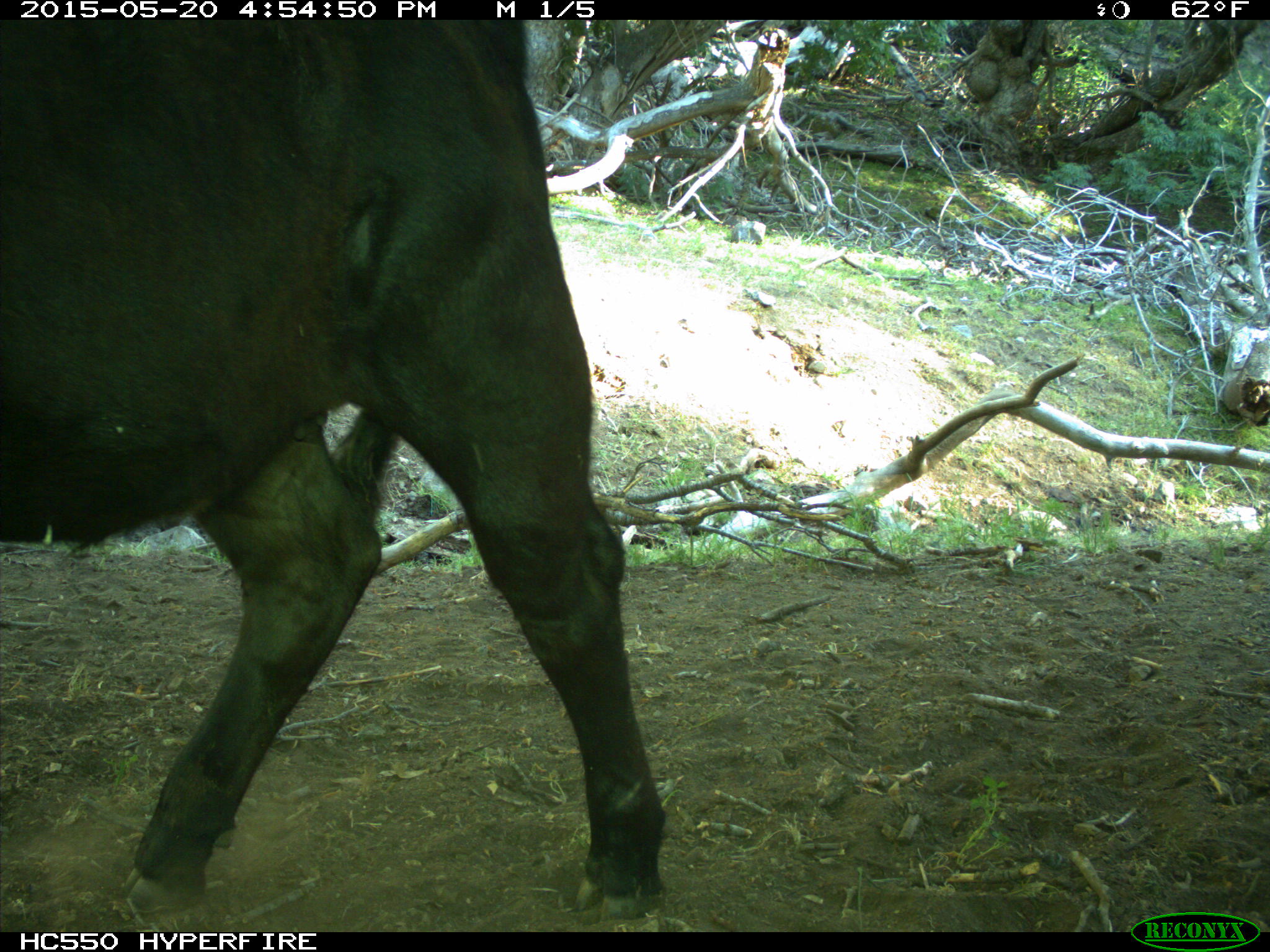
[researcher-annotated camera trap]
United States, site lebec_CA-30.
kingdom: Animalia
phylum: Chordata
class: Mammalia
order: Artiodactyla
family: Bovidae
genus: Bos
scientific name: Bos taurus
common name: domestic cow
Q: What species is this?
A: Bos taurus (domestic cow).